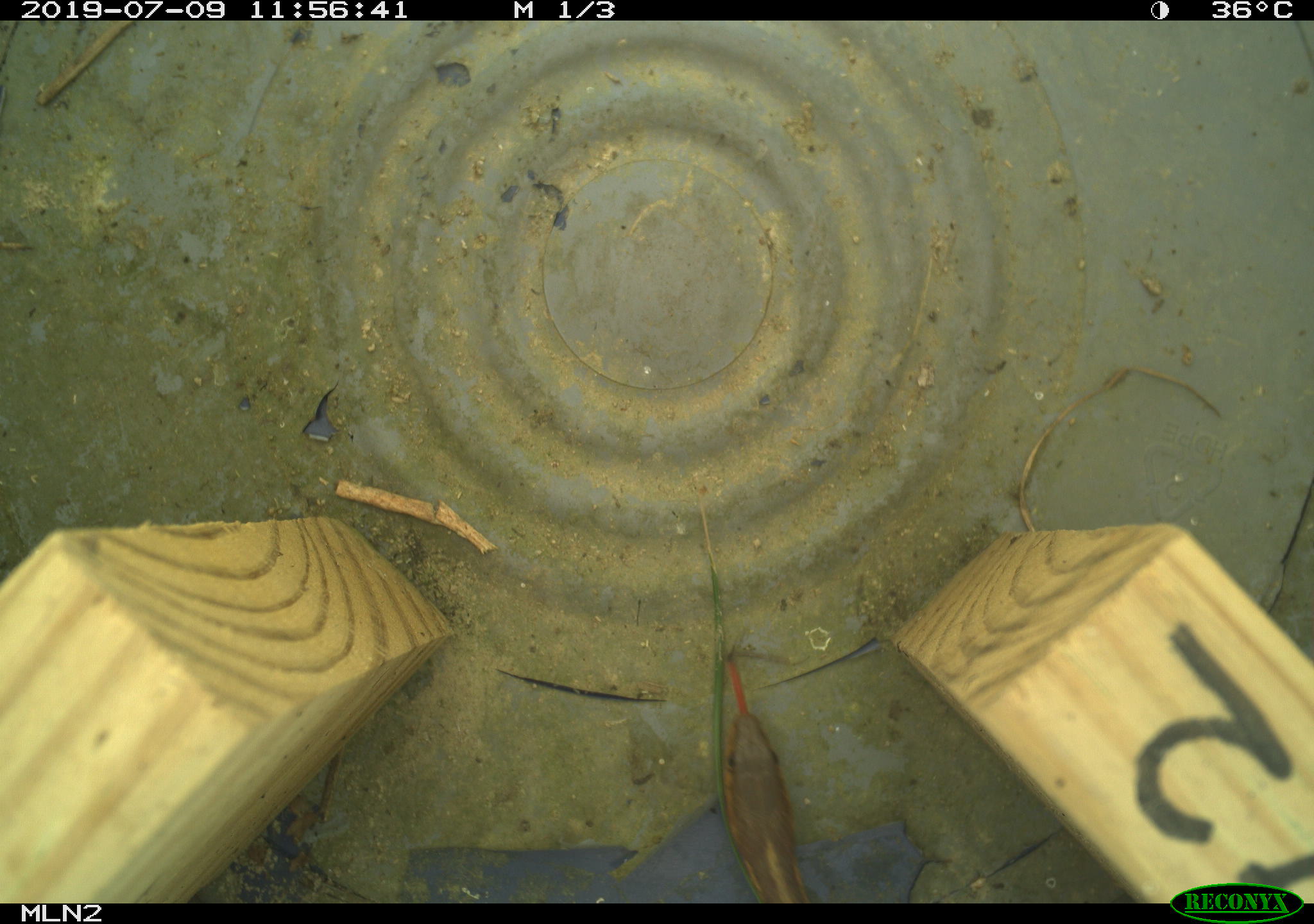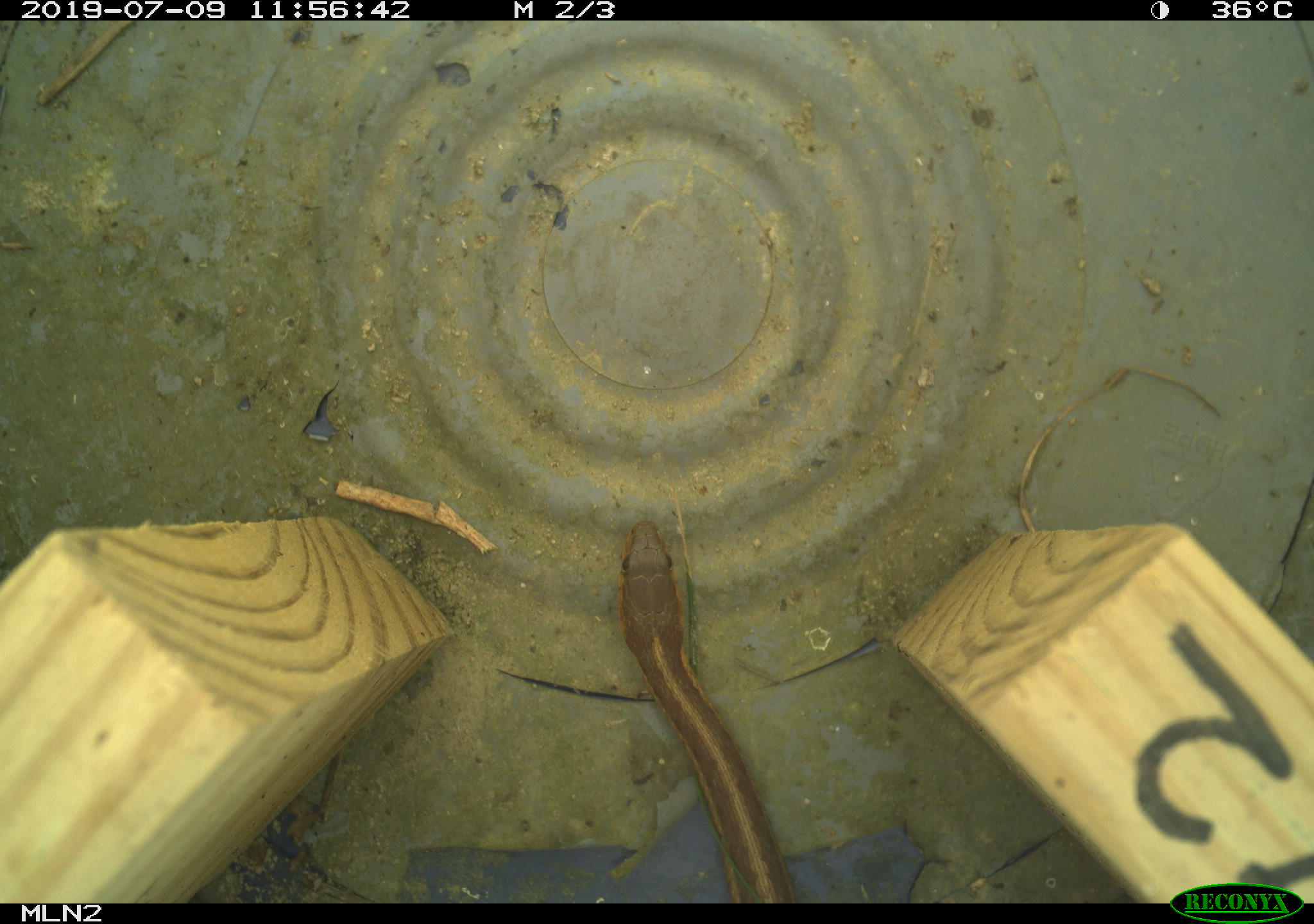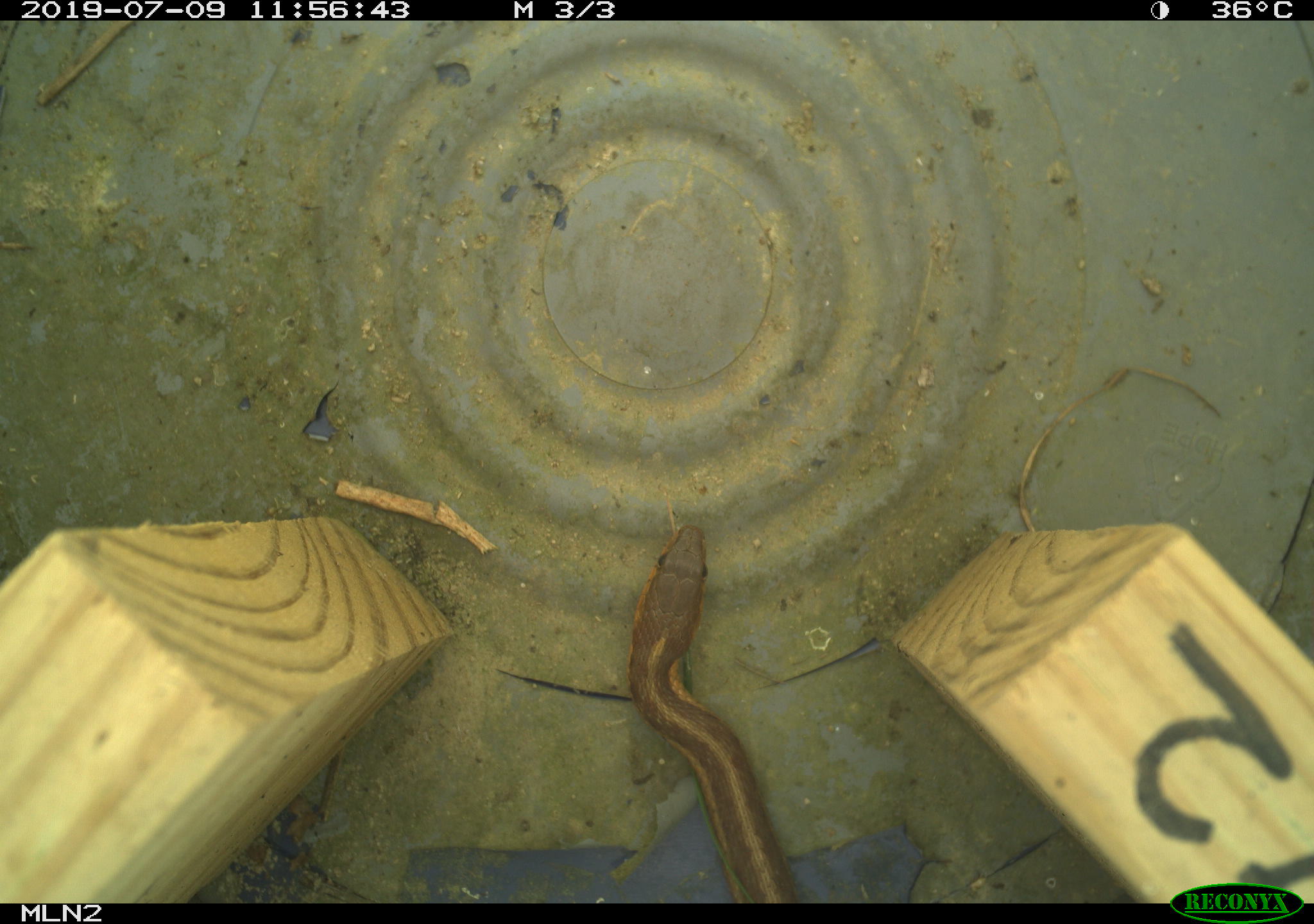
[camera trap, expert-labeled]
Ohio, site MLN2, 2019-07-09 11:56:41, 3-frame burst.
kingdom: Animalia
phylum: Chordata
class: Reptilia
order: Squamata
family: Colubridae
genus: Thamnophis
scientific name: Thamnophis sirtalis sirtalis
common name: eastern gartersnake